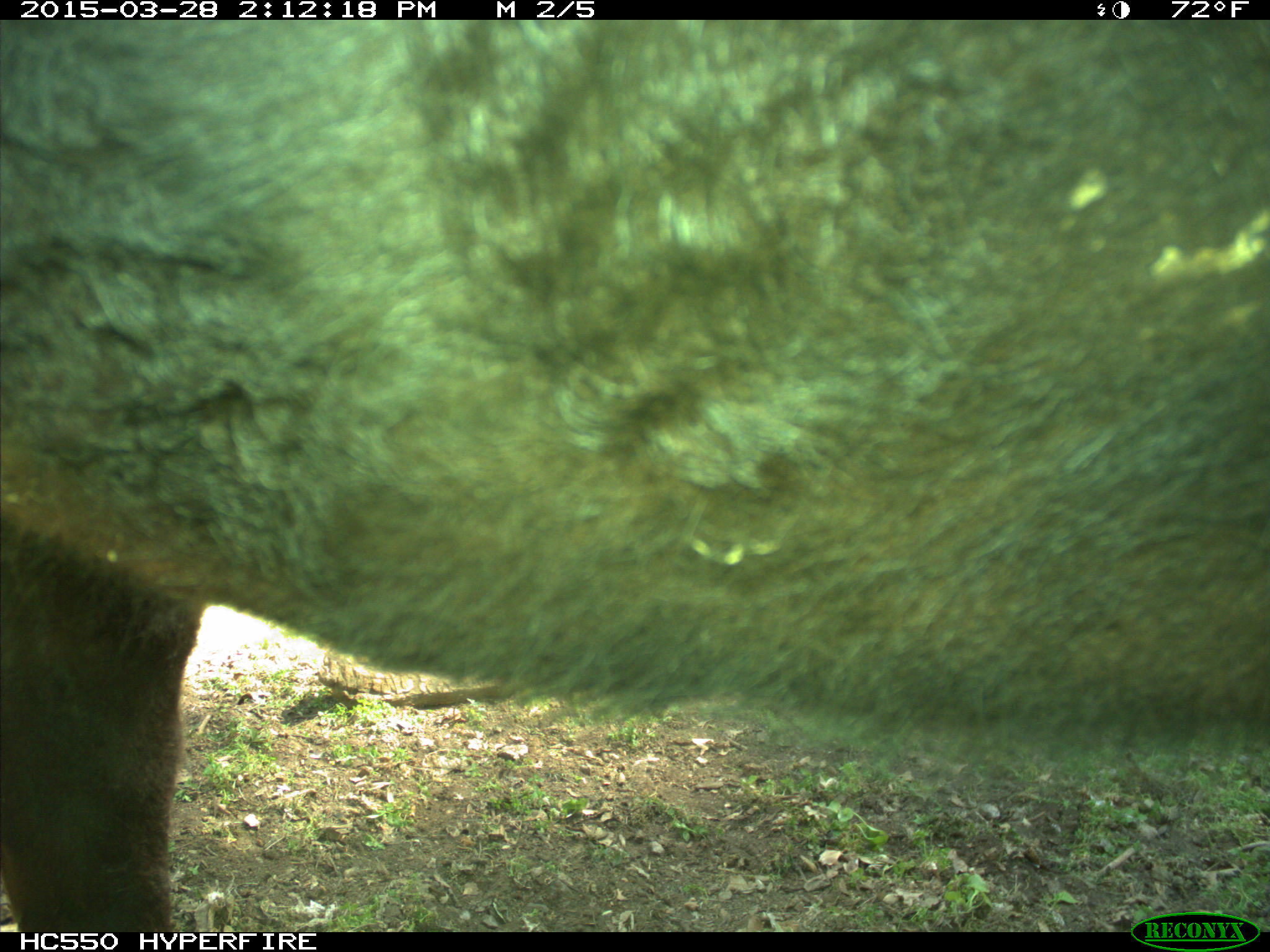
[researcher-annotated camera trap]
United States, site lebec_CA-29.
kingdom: Animalia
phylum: Chordata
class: Mammalia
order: Artiodactyla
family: Bovidae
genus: Bos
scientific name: Bos taurus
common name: domestic cow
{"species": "Bos taurus (domestic cow)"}